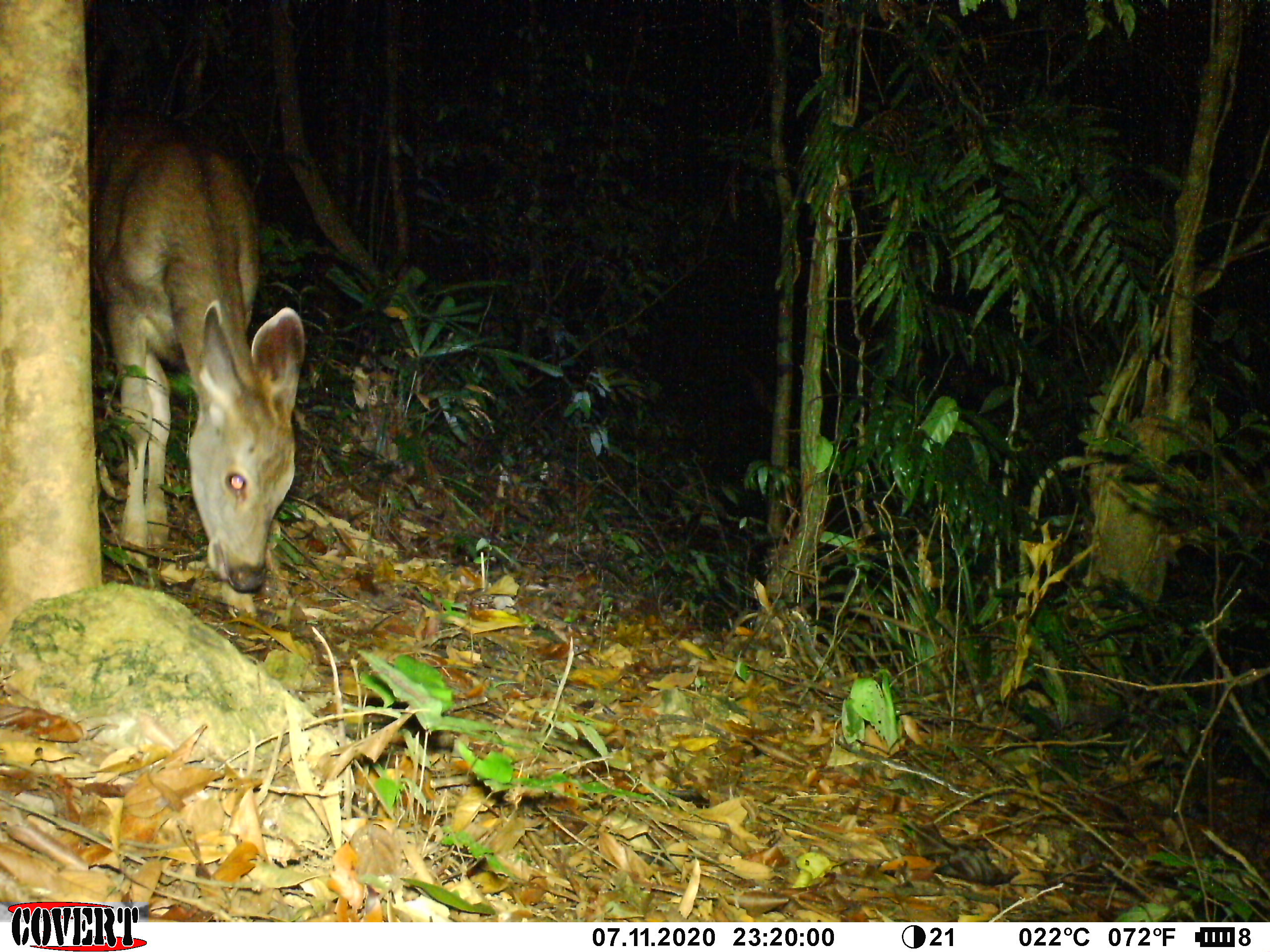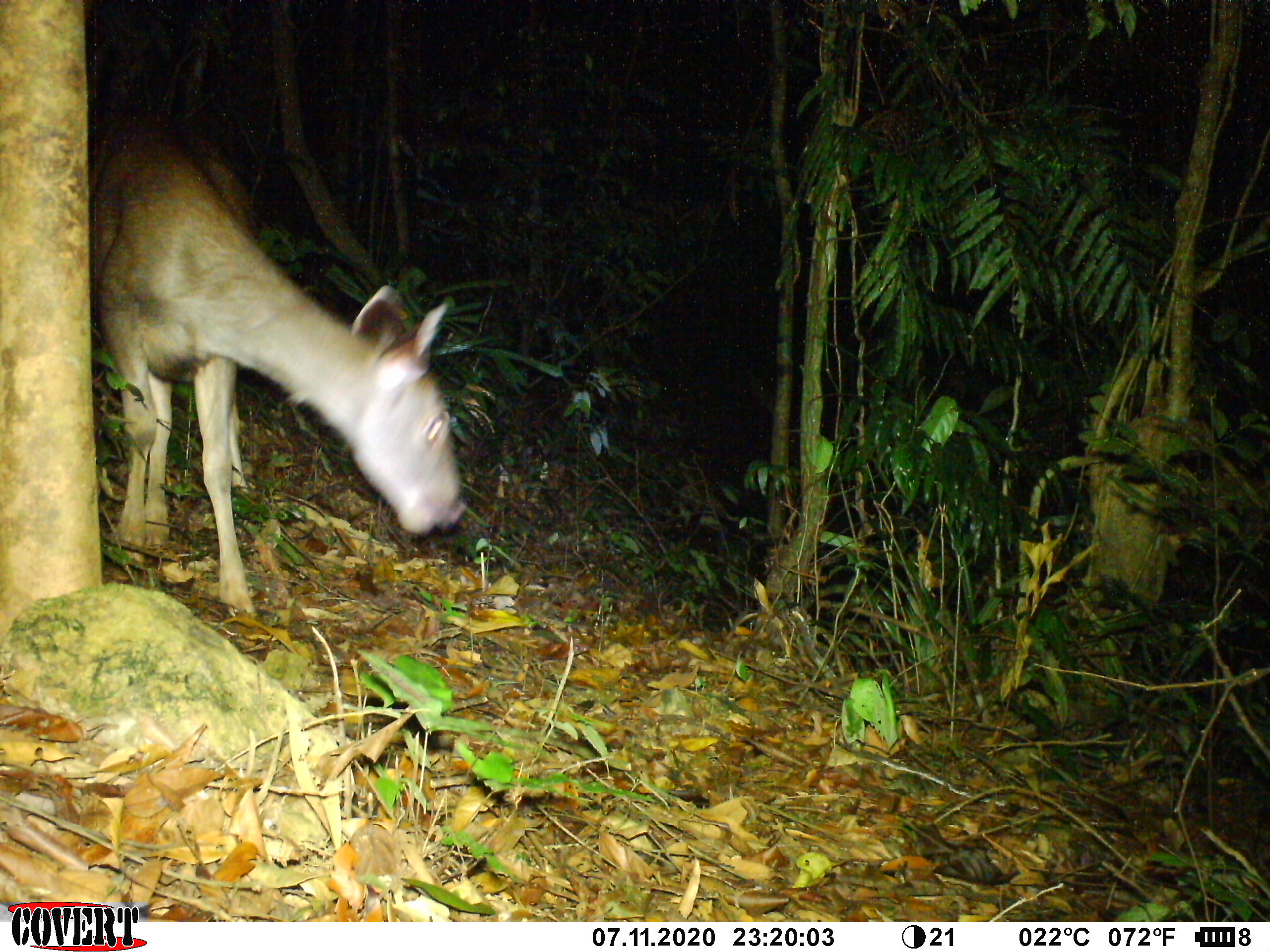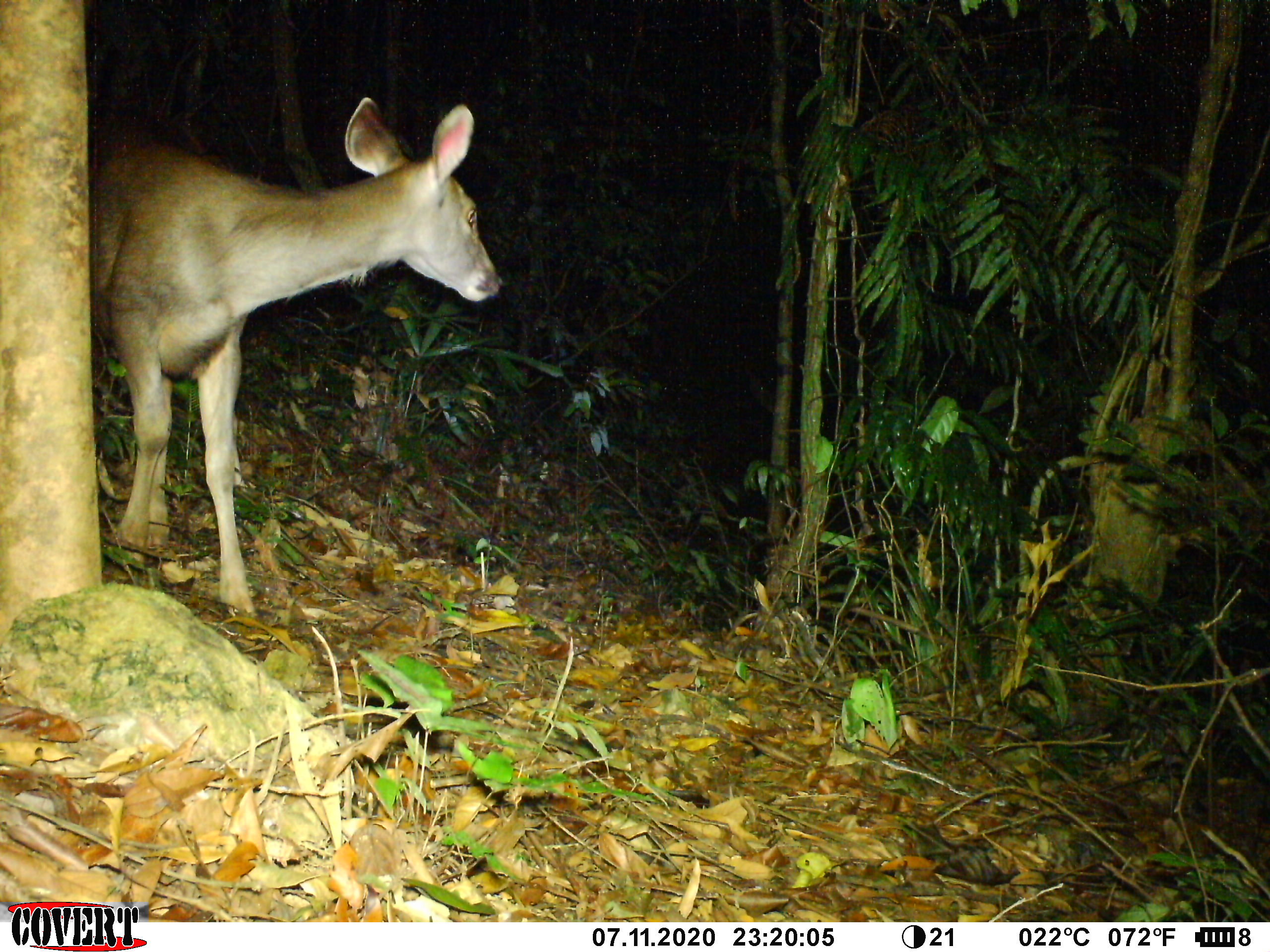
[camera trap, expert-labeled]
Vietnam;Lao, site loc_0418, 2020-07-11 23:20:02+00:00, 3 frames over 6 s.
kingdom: Animalia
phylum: Chordata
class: Mammalia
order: Artiodactyla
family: Cervidae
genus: Rusa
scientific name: Rusa unicolor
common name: sambar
Sambar (Rusa unicolor). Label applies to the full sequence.